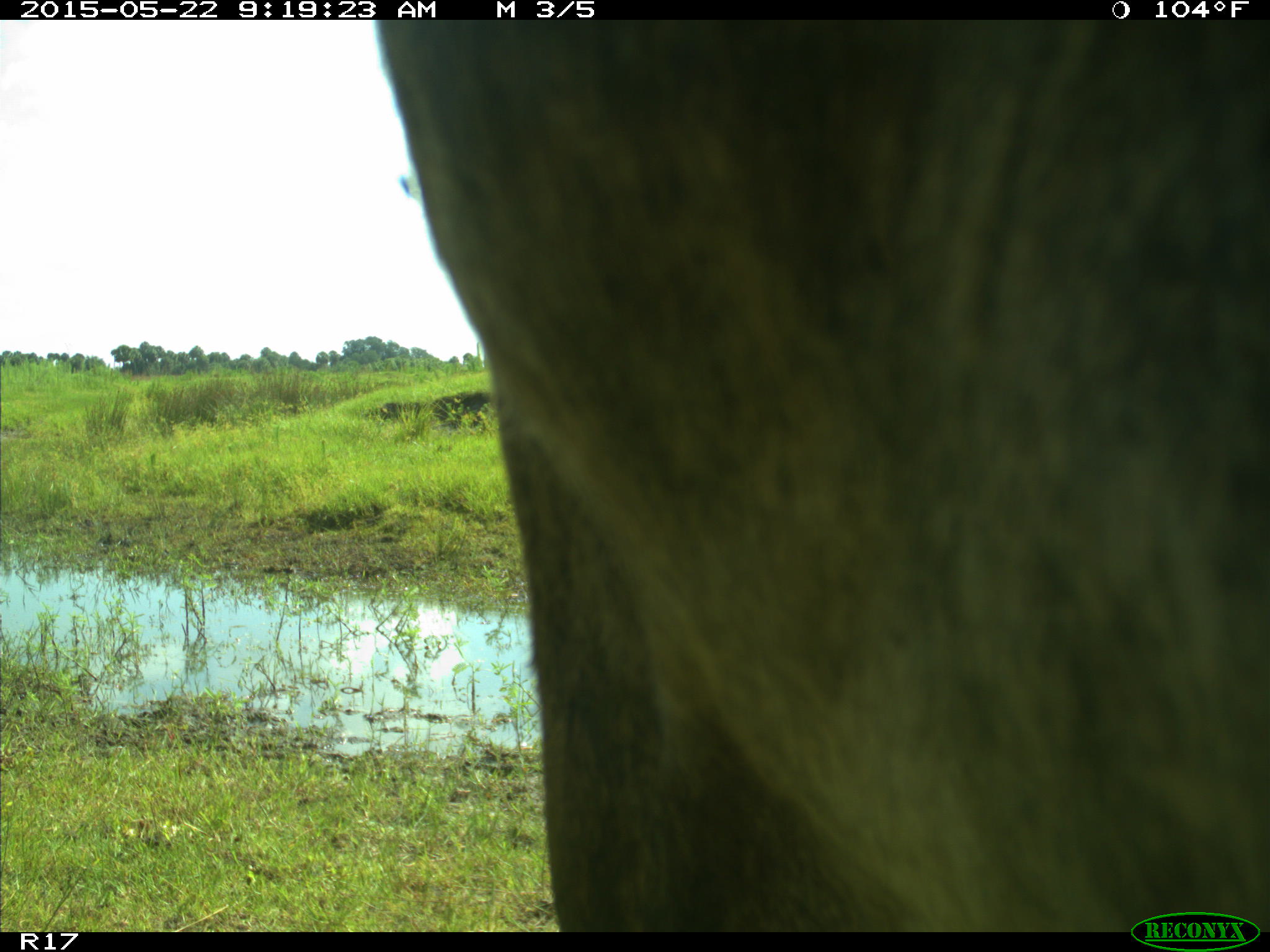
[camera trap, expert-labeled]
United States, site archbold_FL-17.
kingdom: Animalia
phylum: Chordata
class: Mammalia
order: Artiodactyla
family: Bovidae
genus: Bos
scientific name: Bos taurus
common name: domestic cow